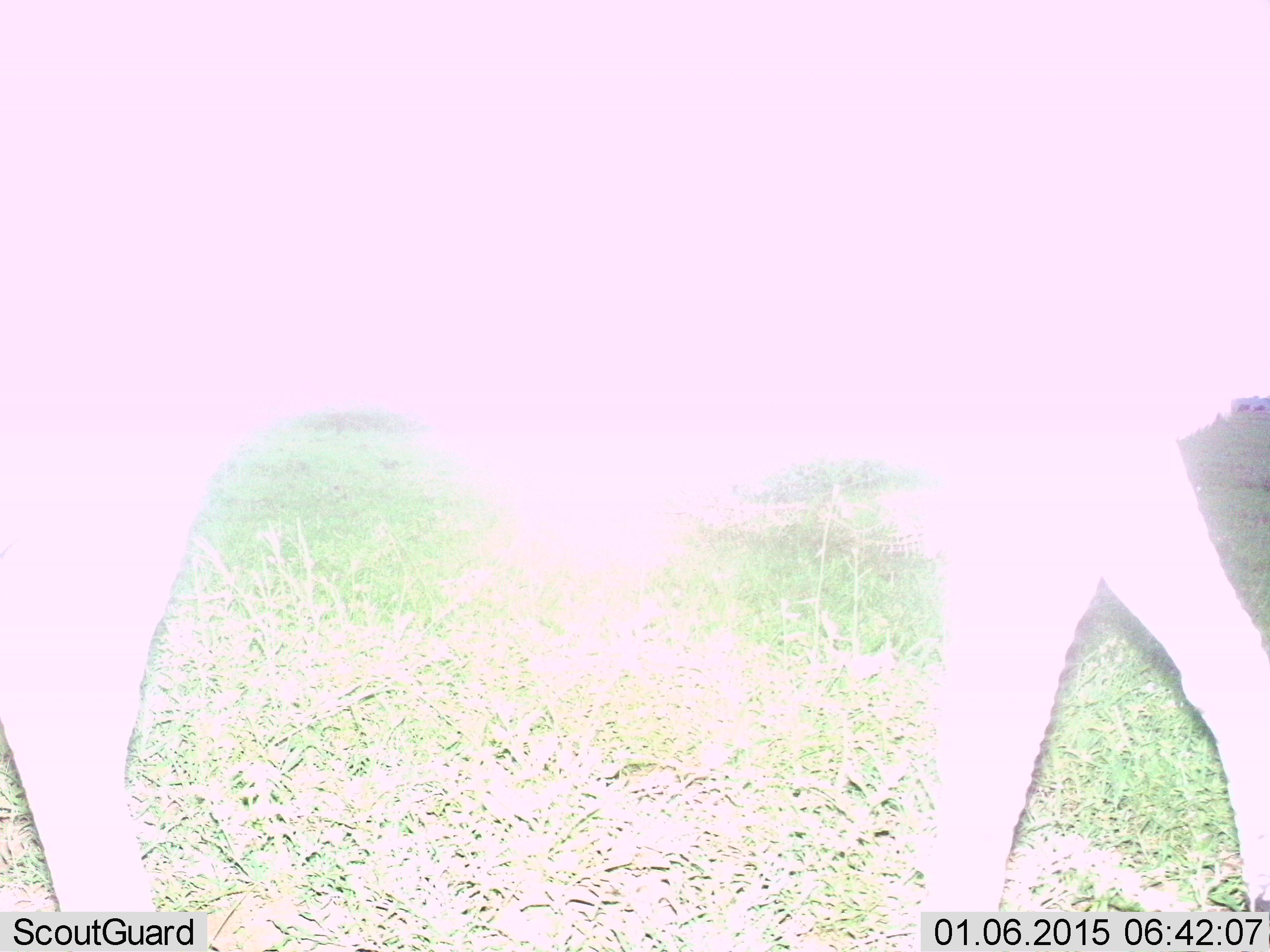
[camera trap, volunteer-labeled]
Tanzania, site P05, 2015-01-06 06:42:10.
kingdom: Animalia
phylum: Chordata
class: Mammalia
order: Artiodactyla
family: Bovidae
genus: Connochaetes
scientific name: Connochaetes taurinus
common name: blue wildebeest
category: wildebeest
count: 1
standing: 10%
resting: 0%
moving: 90%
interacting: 0%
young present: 0%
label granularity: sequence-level